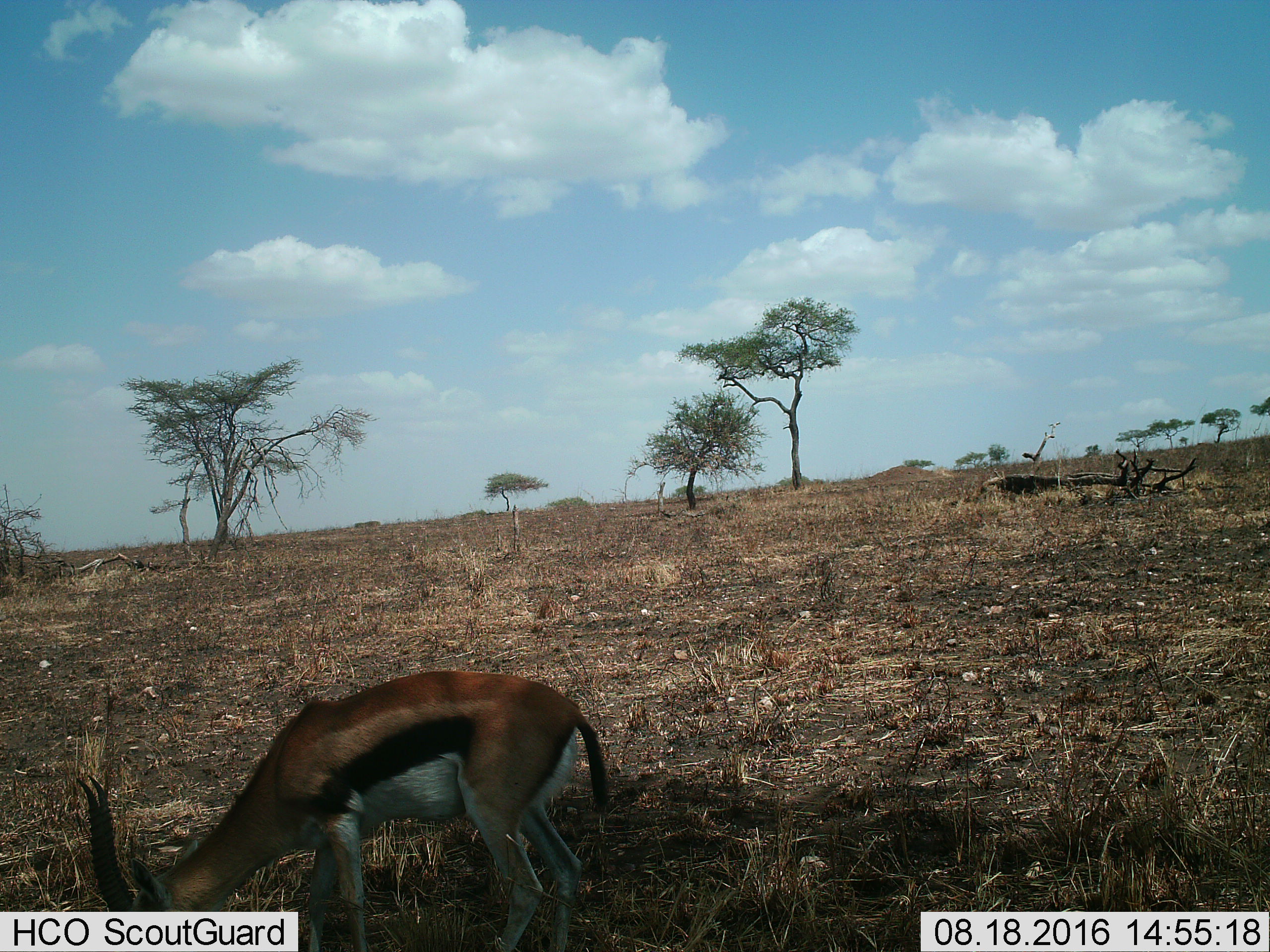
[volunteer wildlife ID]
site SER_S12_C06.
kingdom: Animalia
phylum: Chordata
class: Mammalia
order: Artiodactyla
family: Bovidae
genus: Eudorcas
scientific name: Eudorcas thomsonii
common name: thomson's gazelle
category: gazellethomsons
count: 1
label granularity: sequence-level